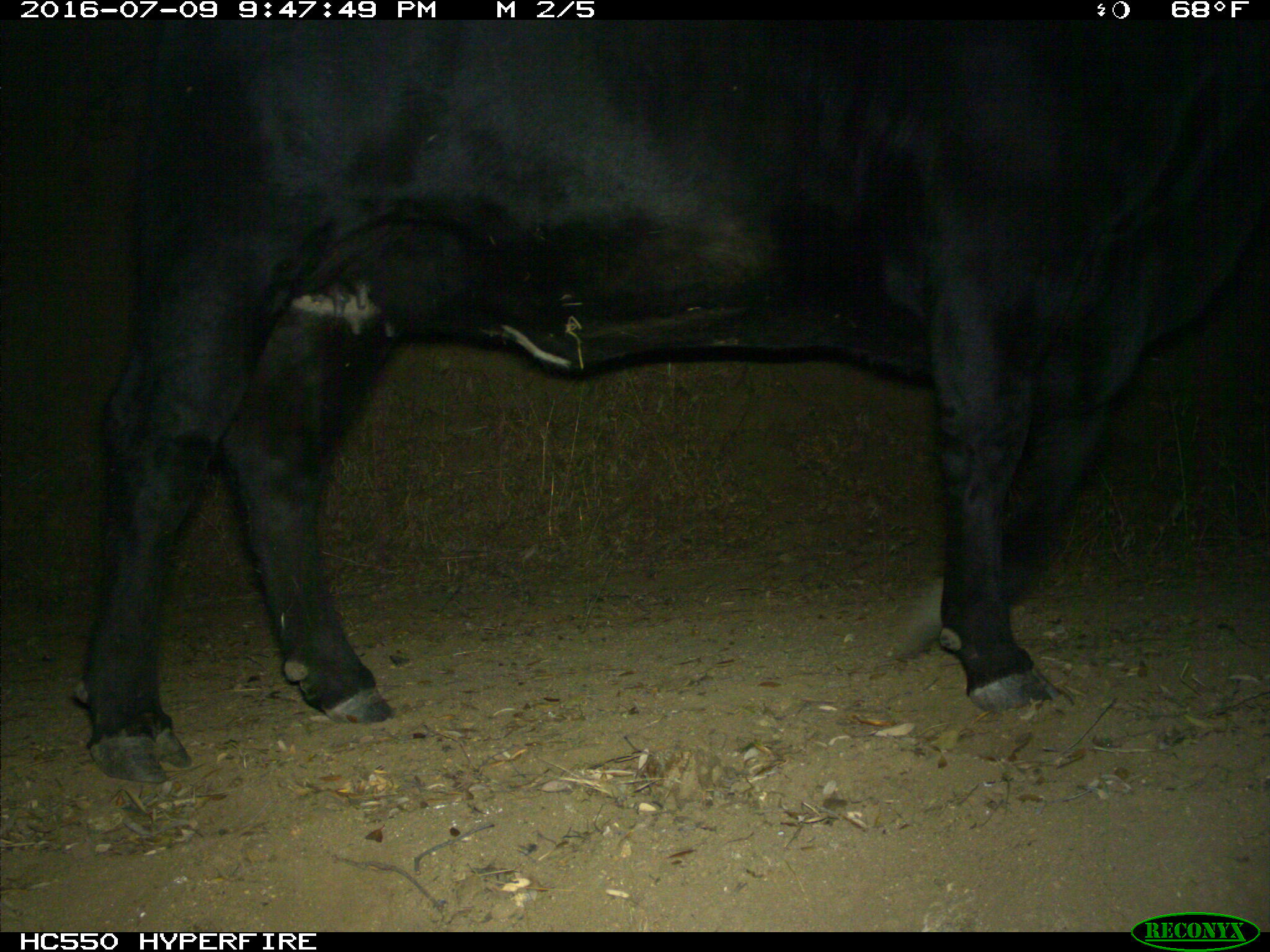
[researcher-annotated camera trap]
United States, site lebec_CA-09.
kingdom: Animalia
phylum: Chordata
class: Mammalia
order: Artiodactyla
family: Bovidae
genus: Bos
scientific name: Bos taurus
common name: domestic cow